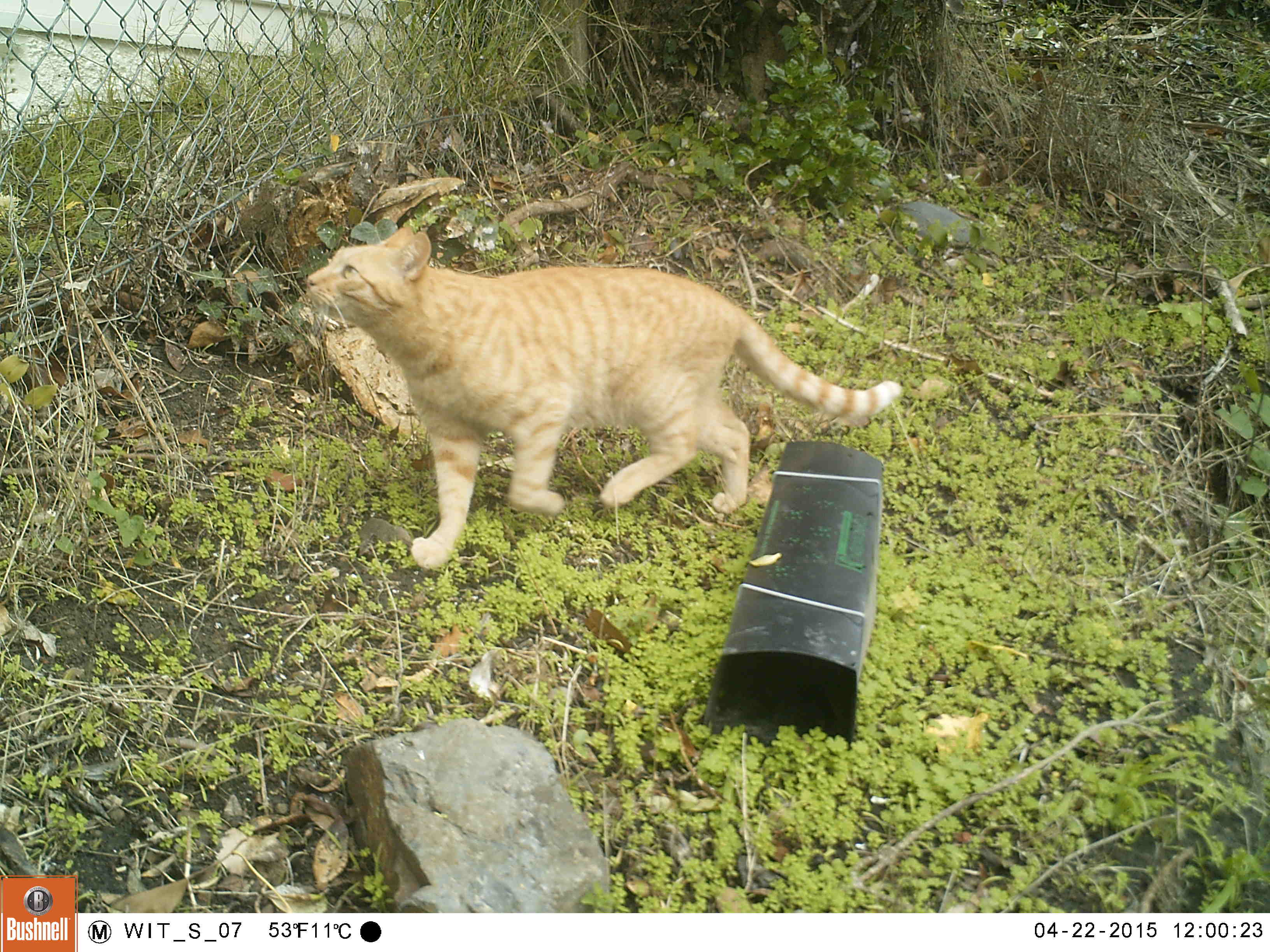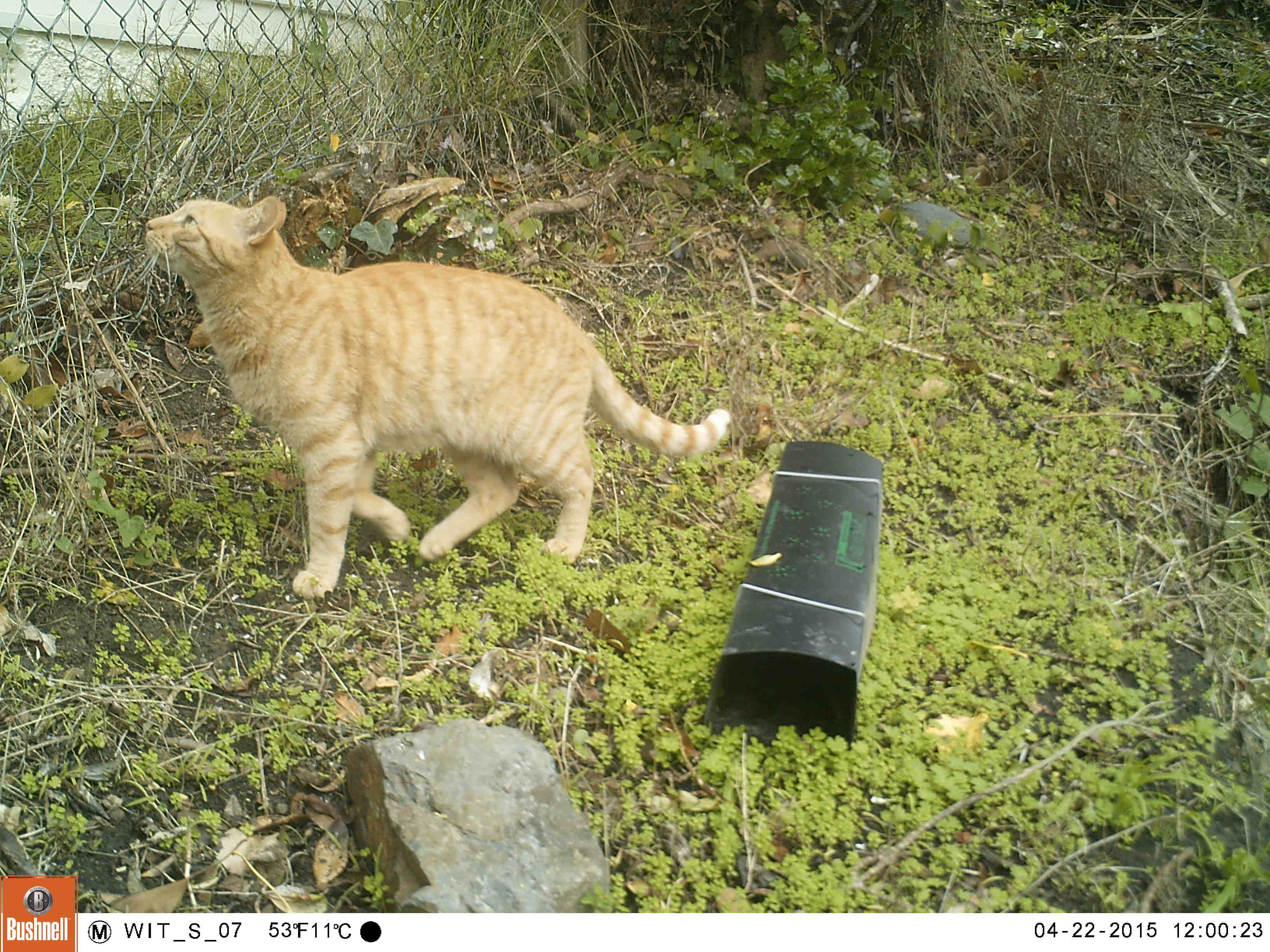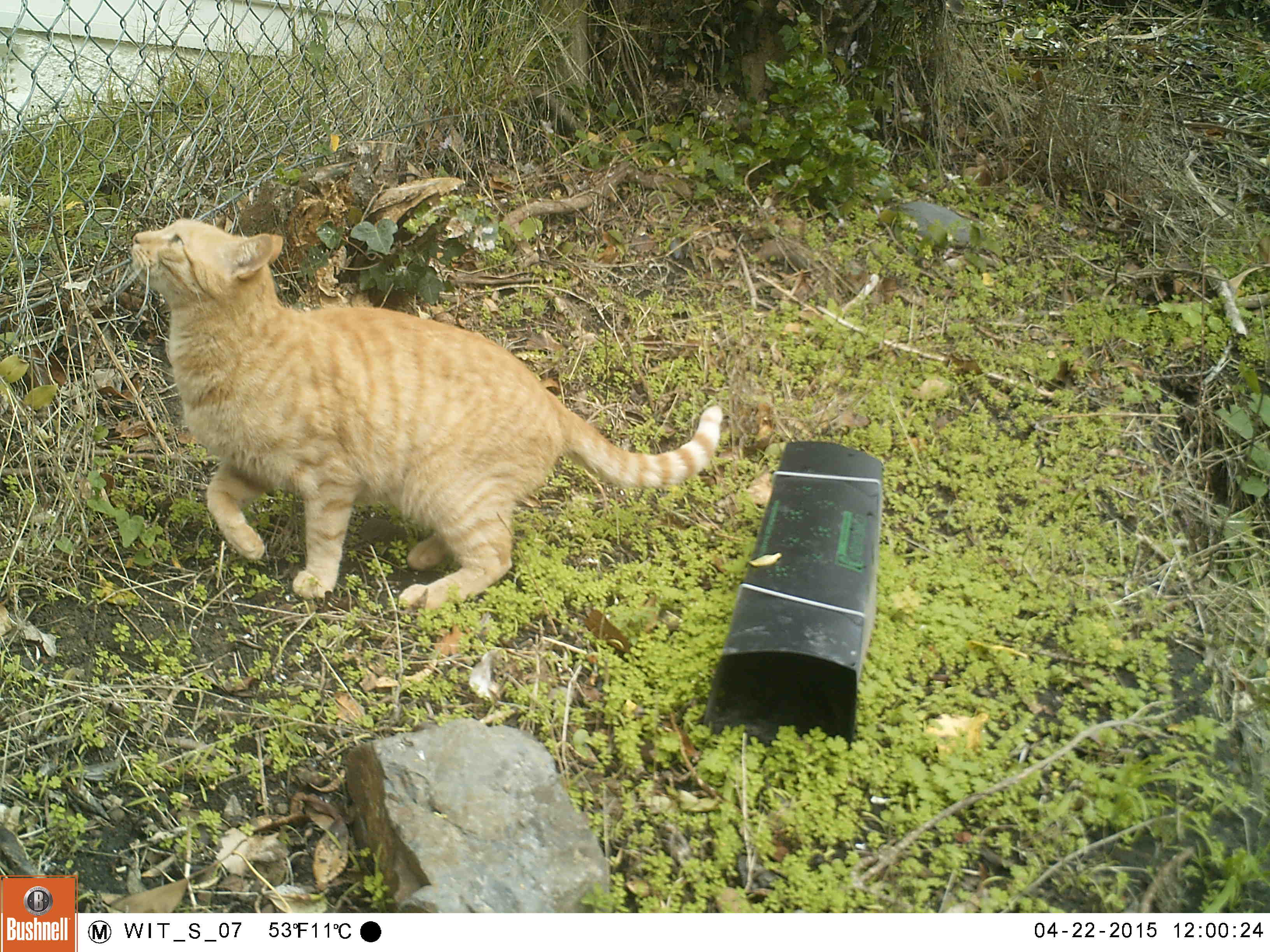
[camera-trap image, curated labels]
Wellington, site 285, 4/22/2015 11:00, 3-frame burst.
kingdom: Animalia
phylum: Chordata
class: Mammalia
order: Carnivora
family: Felidae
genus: Felis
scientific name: Felis catus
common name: cat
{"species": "cat (Felis catus)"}